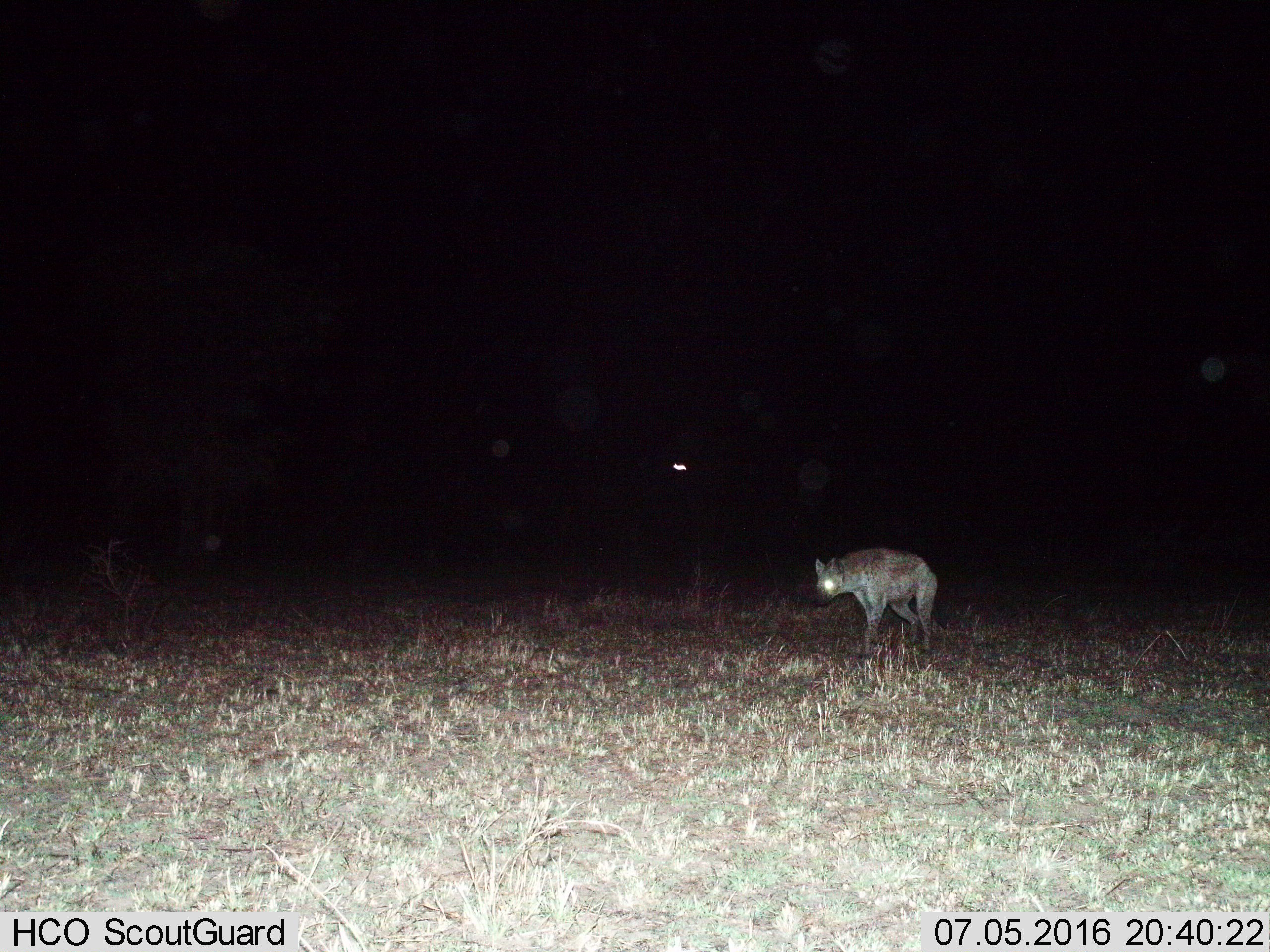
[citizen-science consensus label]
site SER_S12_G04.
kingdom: Animalia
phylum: Chordata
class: Mammalia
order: Carnivora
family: Hyaenidae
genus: Crocuta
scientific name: Crocuta crocuta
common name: spotted hyena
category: hyenaspotted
Hyenaspotted (spotted hyena) (Crocuta crocuta), count 1. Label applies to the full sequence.